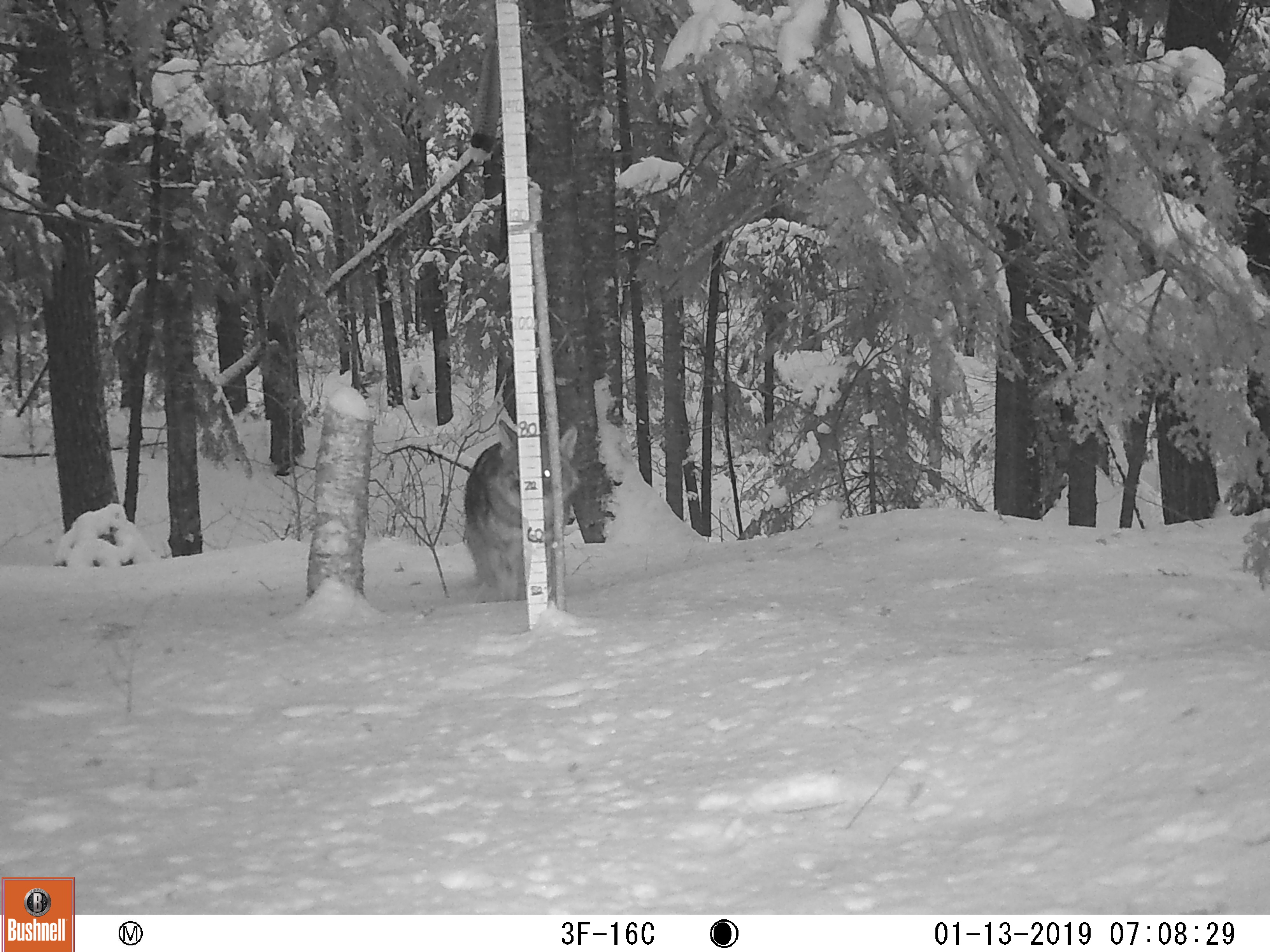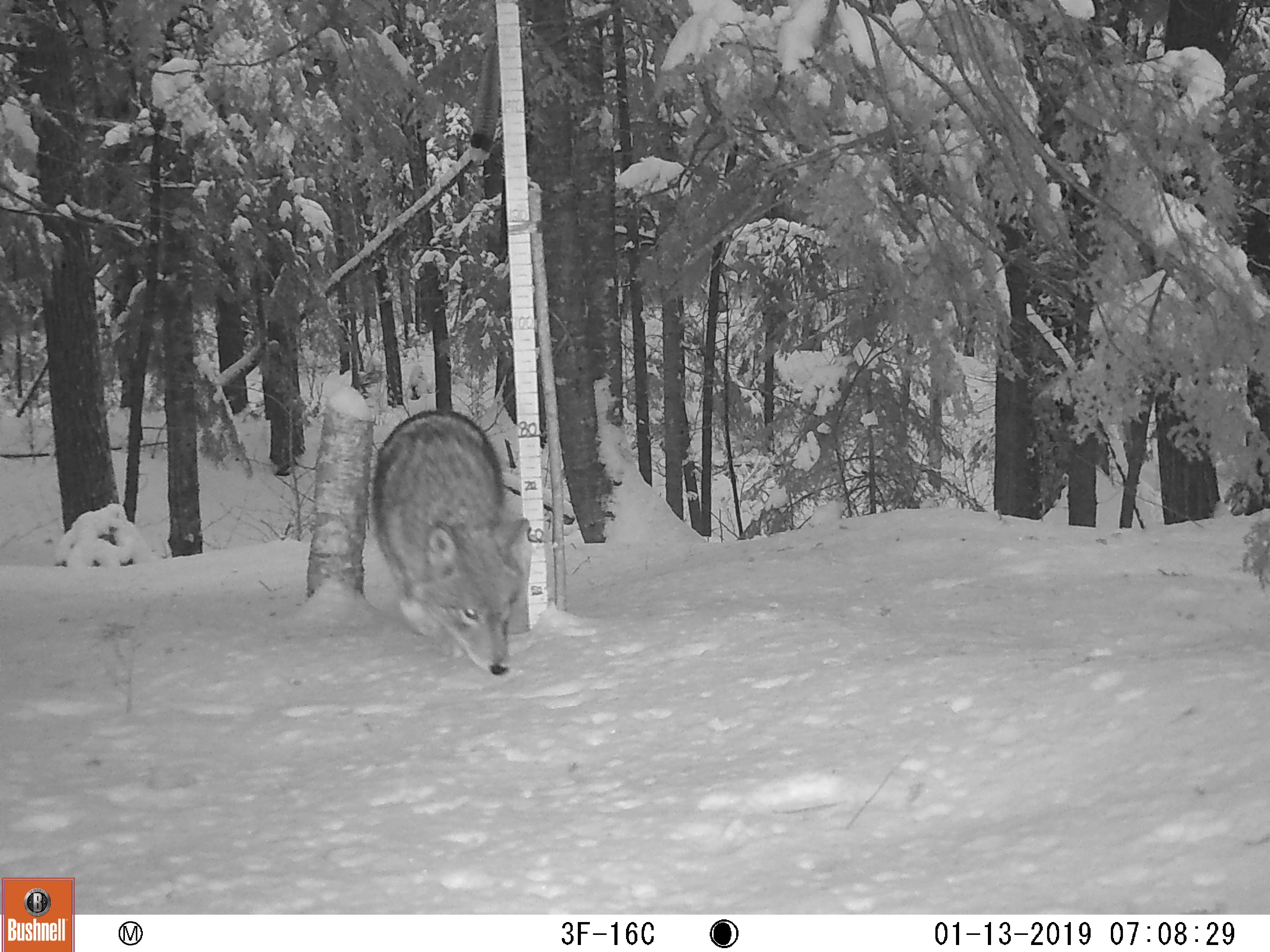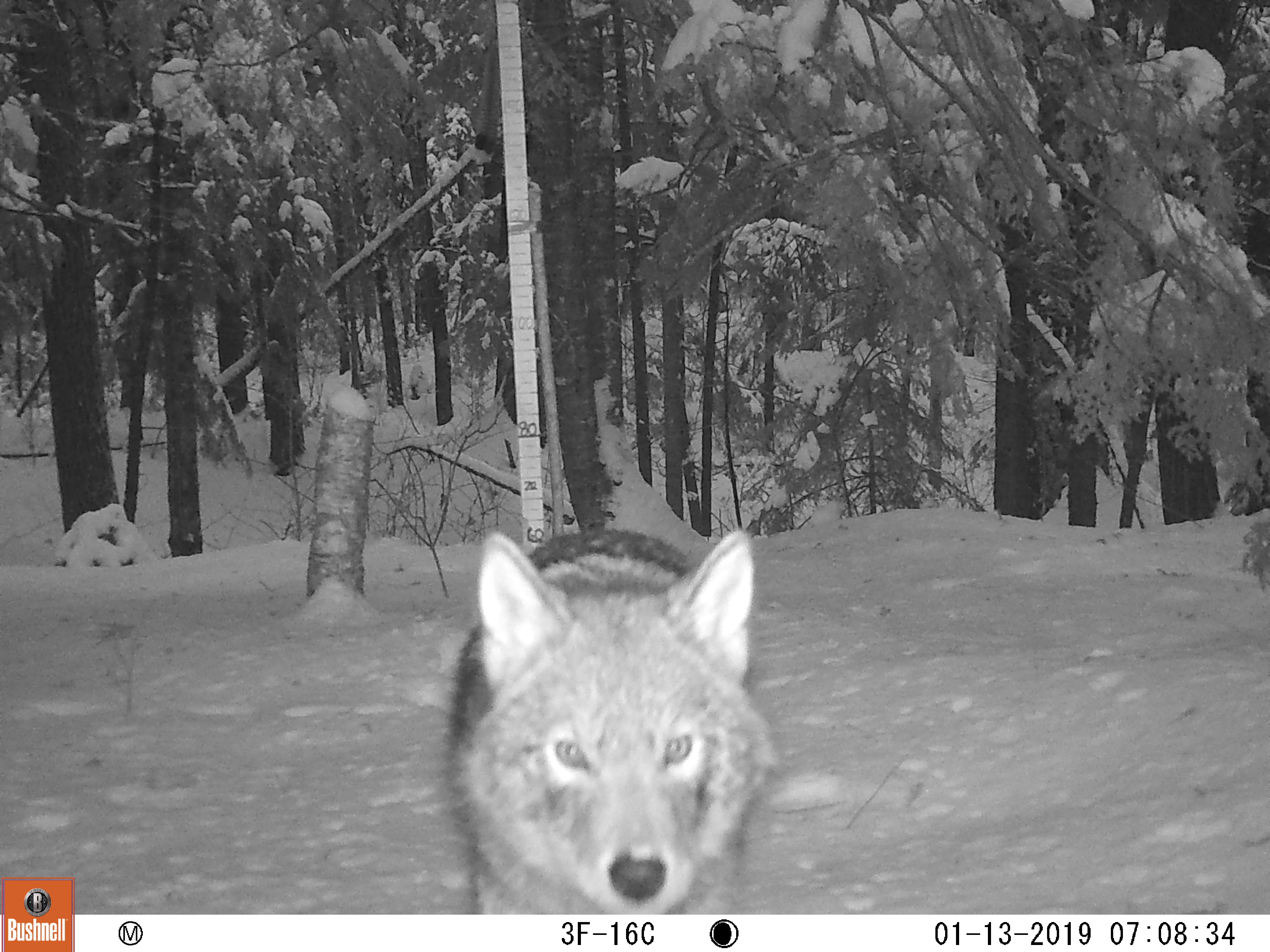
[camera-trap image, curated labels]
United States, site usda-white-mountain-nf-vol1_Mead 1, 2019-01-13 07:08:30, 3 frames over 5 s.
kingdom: Animalia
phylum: Chordata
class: Mammalia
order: Carnivora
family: Canidae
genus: Canis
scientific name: Canis latrans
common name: coyote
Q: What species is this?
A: Coyote (Canis latrans).